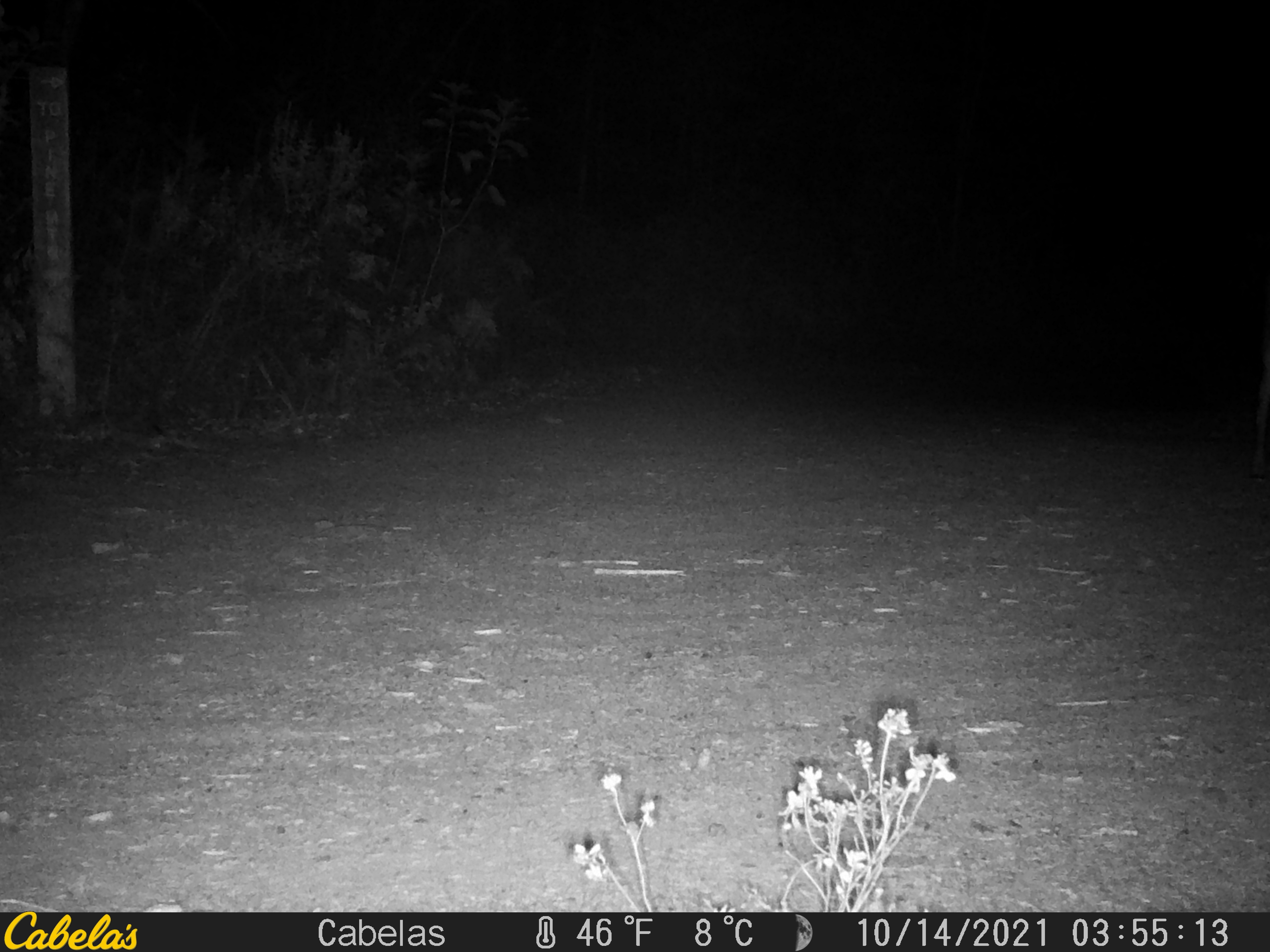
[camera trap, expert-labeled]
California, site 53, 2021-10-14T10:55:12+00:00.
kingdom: Animalia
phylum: Chordata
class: Mammalia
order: Artiodactyla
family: Cervidae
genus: Odocoileus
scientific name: Odocoileus hemionus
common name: mule deer